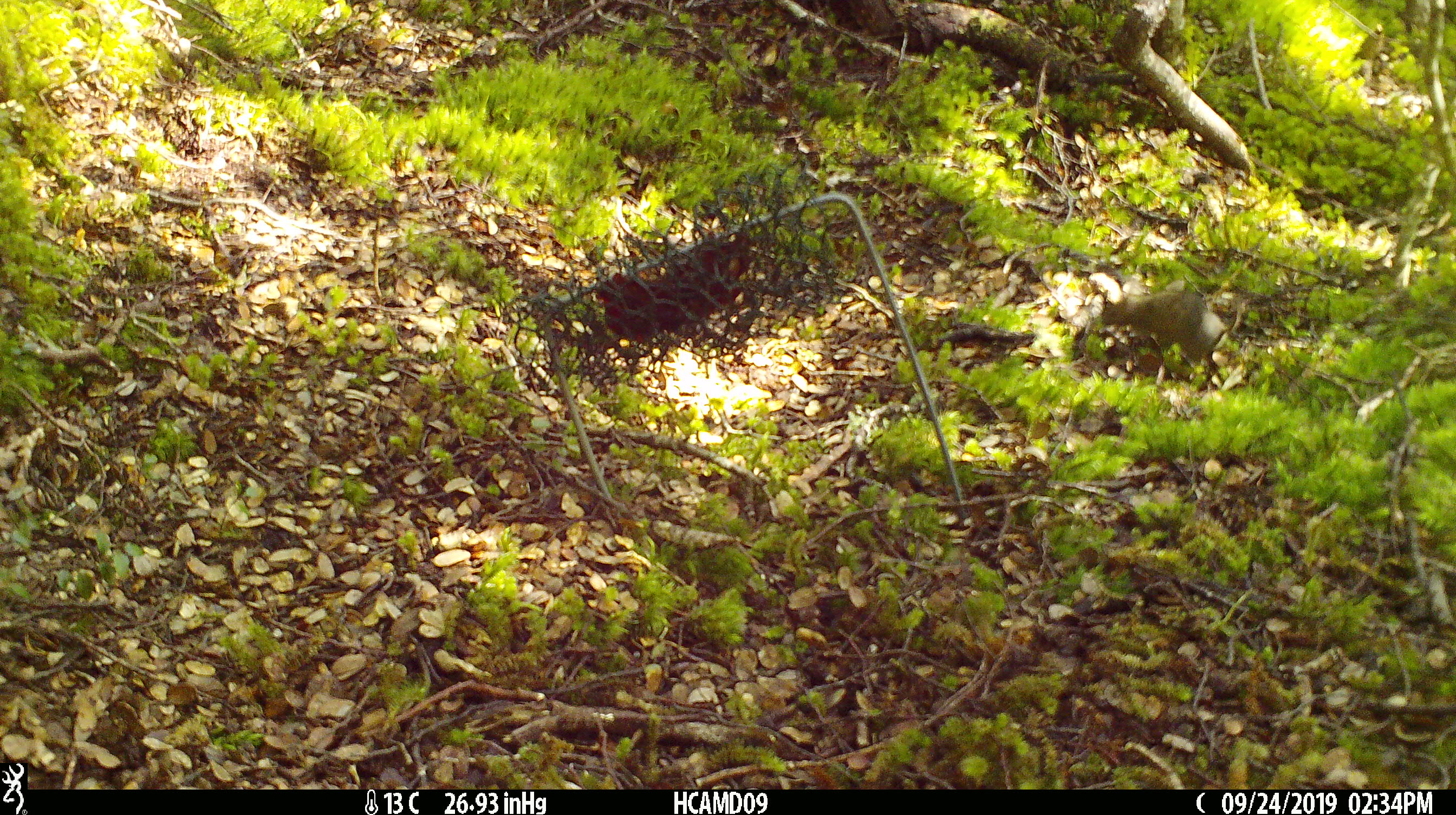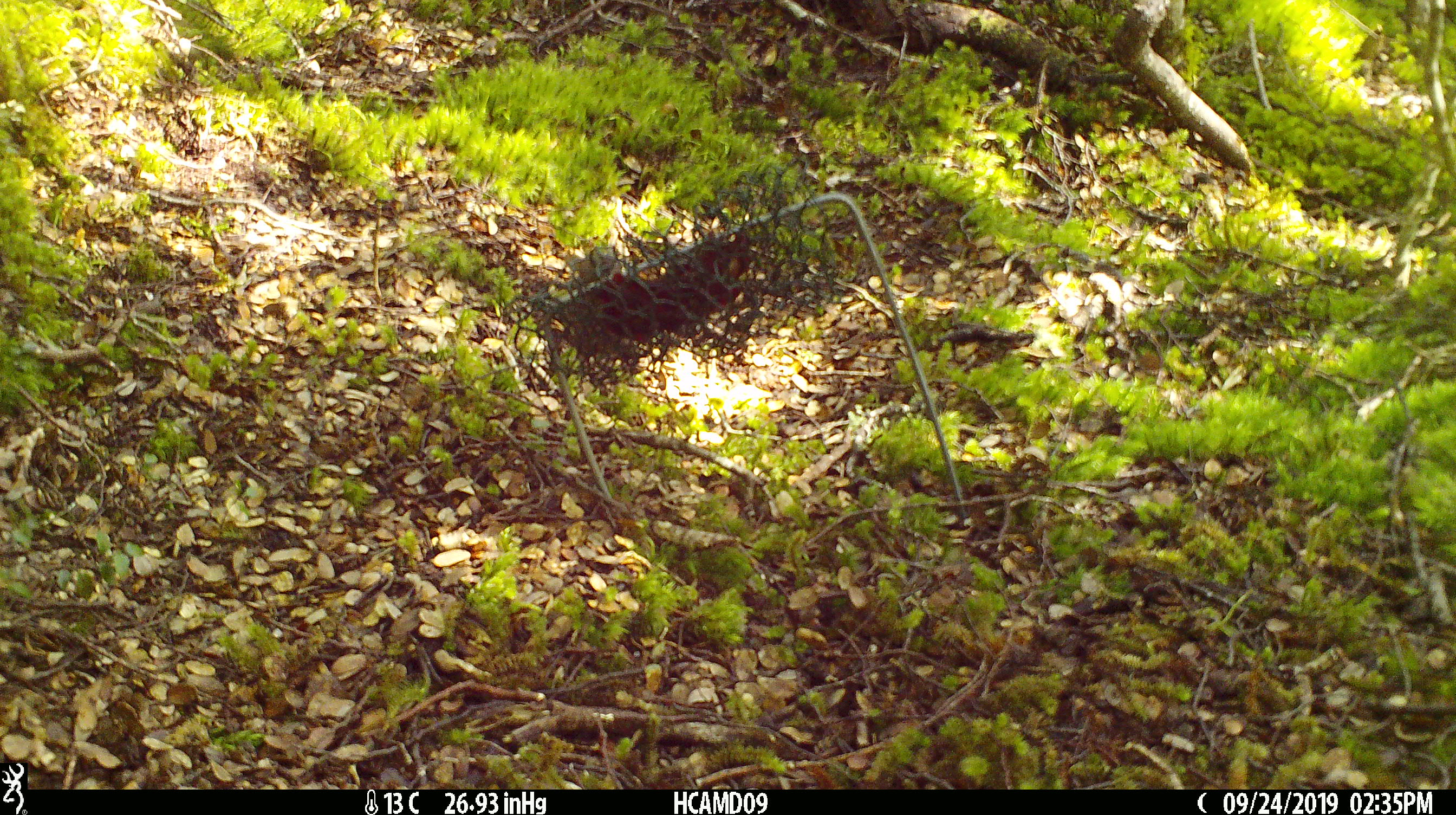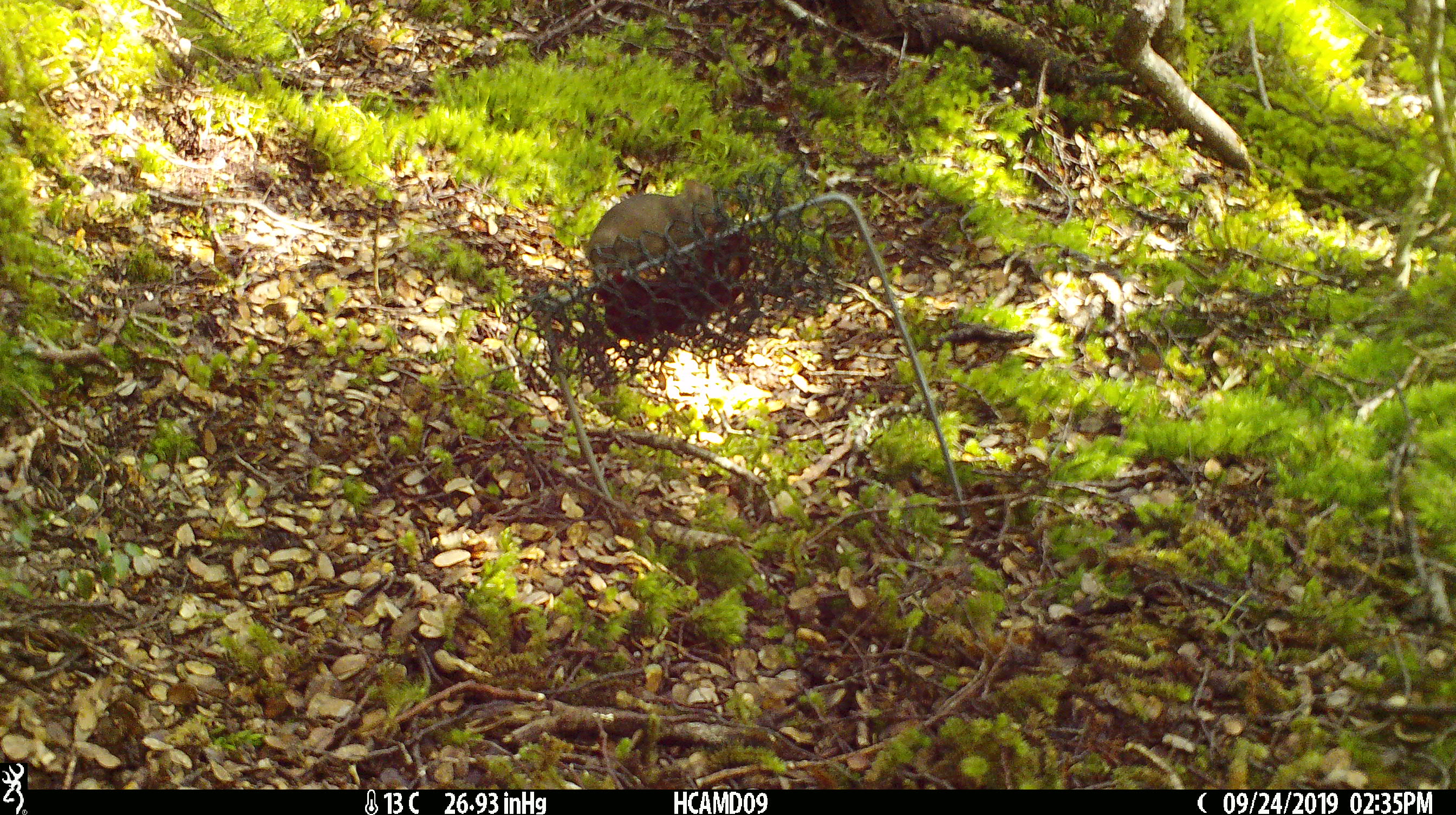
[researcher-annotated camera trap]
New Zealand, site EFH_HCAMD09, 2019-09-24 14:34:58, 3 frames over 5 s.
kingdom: Animalia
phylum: Chordata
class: Mammalia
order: Rodentia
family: Muridae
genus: Mus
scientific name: Mus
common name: mouse